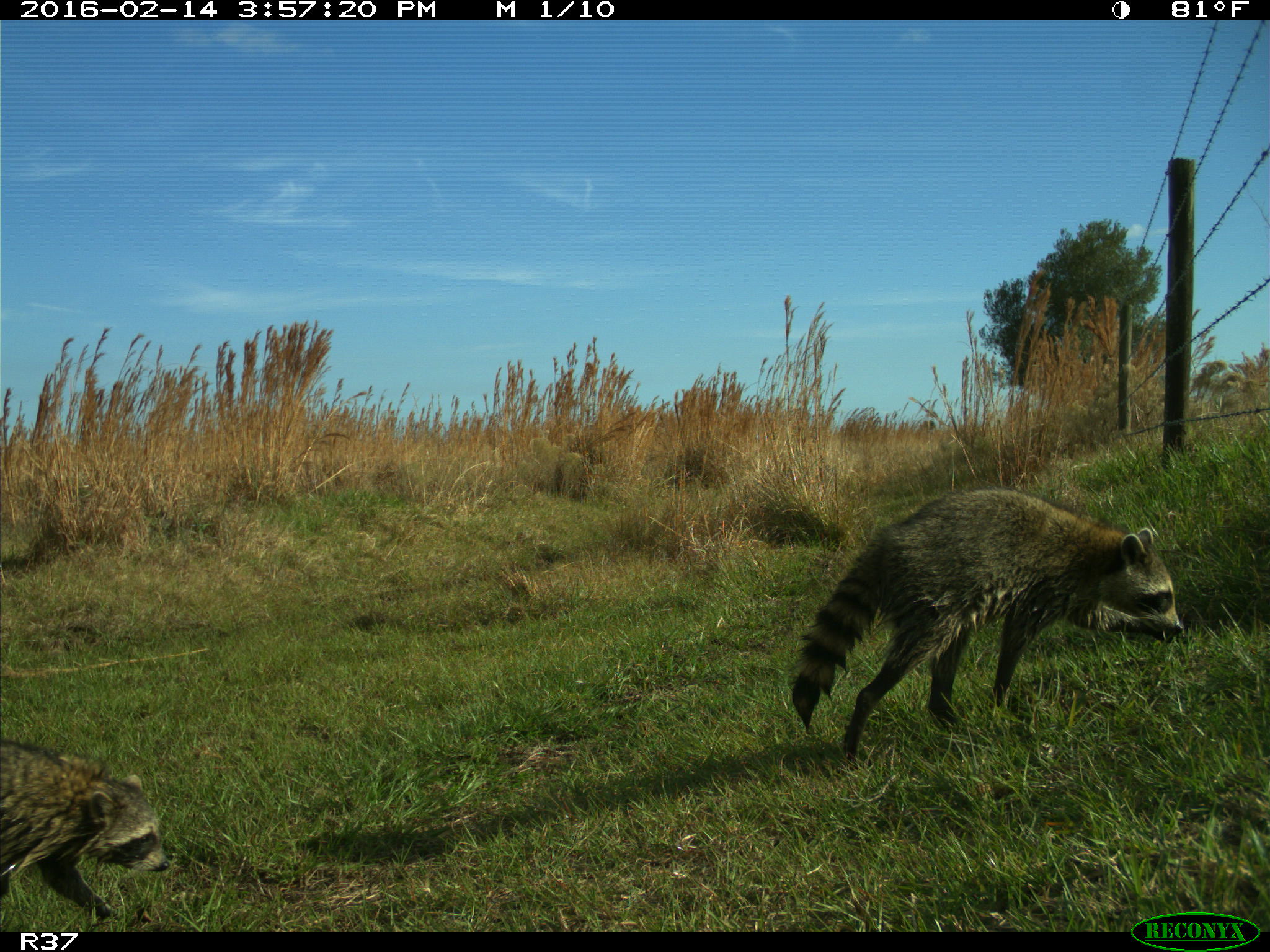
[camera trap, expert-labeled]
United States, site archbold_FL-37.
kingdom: Animalia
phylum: Chordata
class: Mammalia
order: Carnivora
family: Procyonidae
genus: Procyon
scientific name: Procyon lotor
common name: common raccoon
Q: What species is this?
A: Procyon lotor (common raccoon).